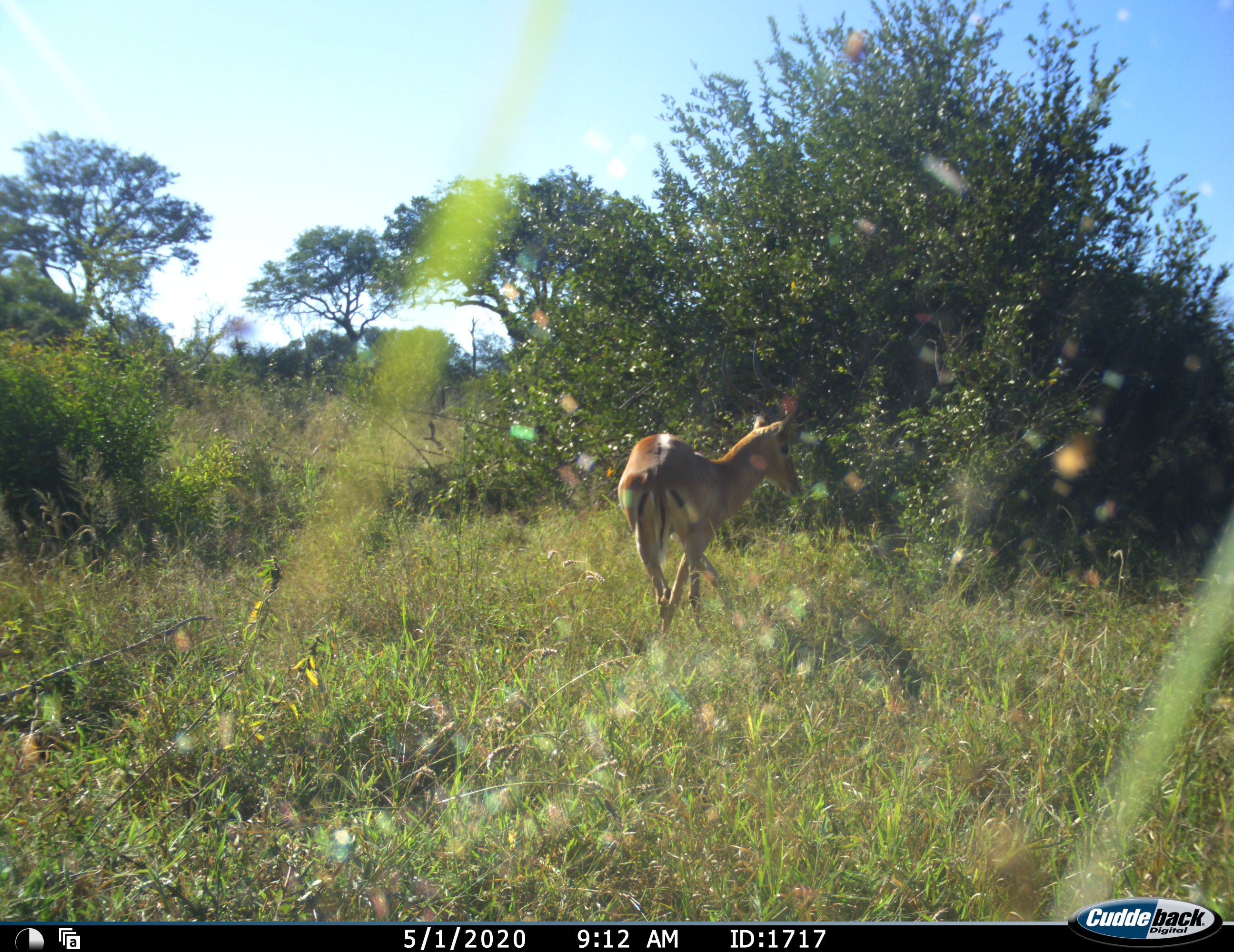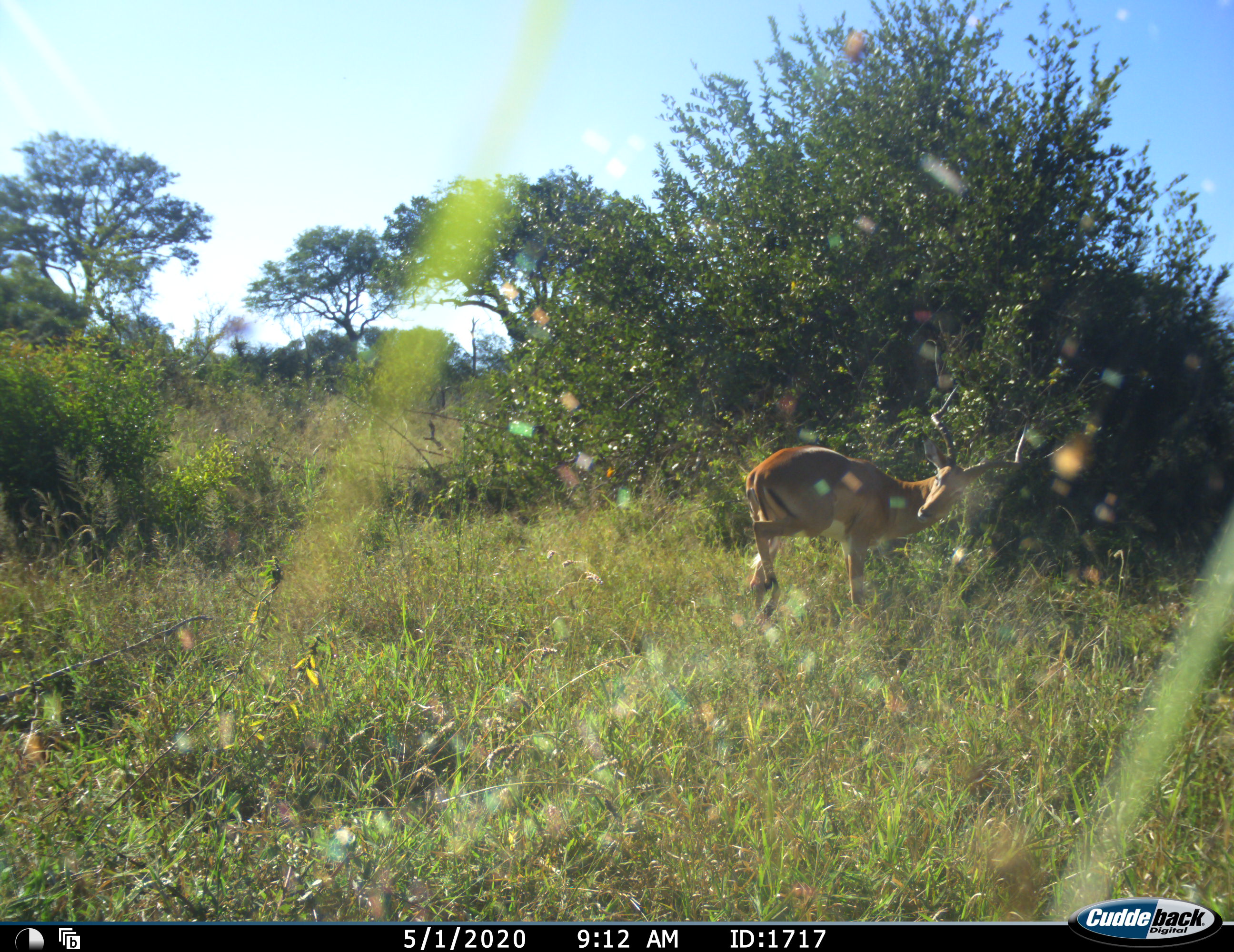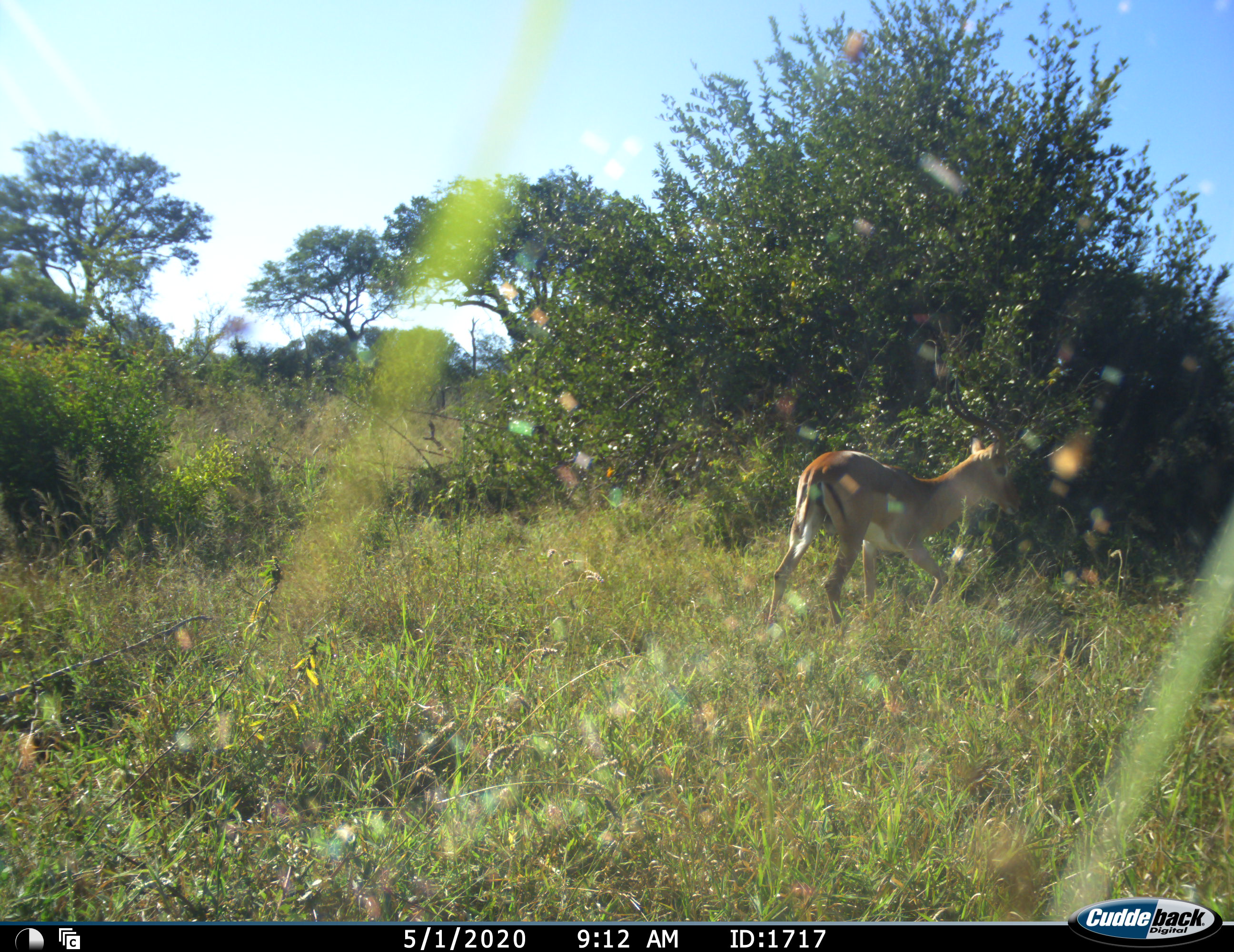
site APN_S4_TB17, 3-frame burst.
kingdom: Animalia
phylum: Chordata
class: Mammalia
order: Artiodactyla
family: Bovidae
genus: Aepyceros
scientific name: Aepyceros melampus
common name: impala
Impala (Aepyceros melampus), count 1. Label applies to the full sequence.